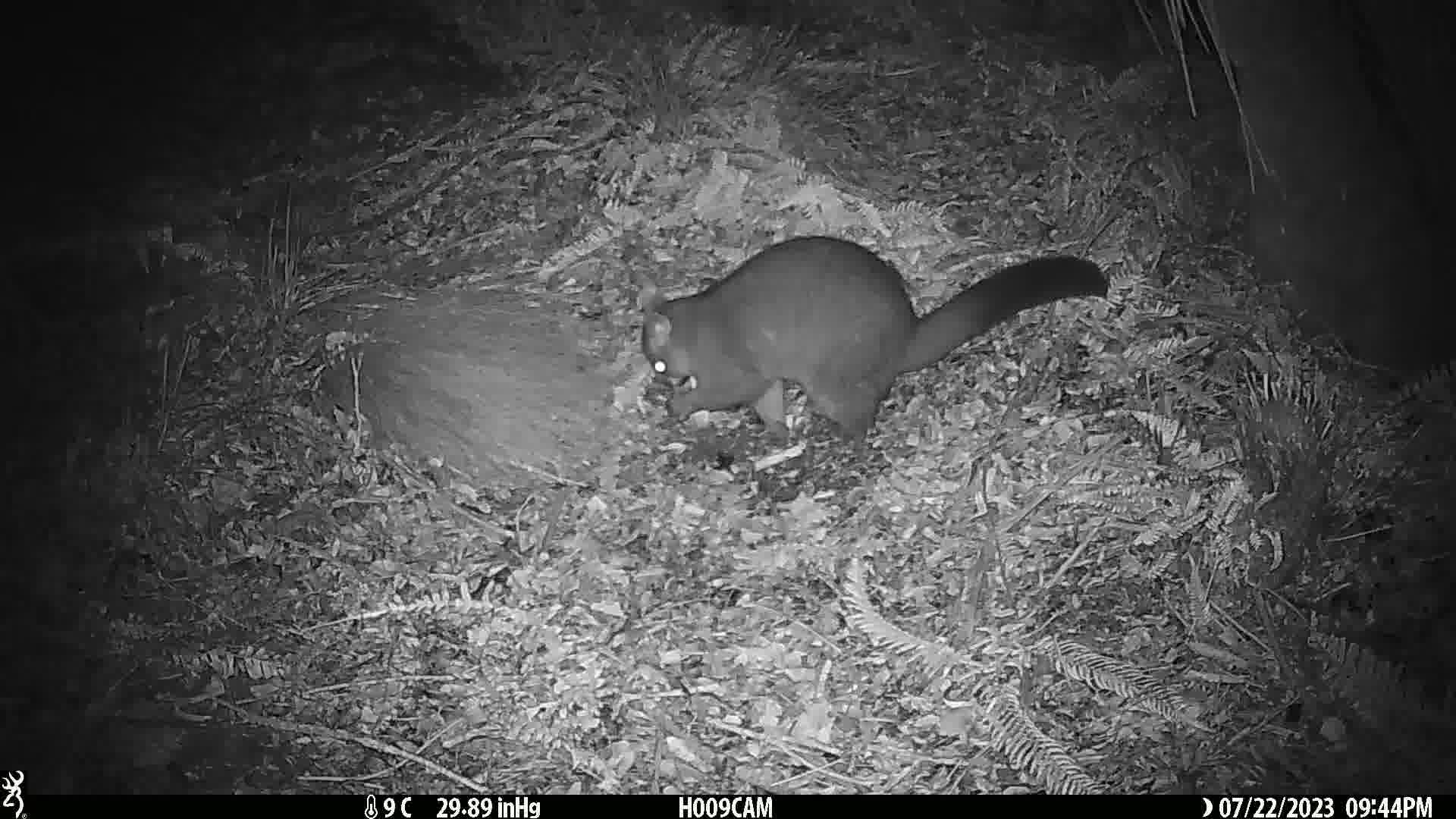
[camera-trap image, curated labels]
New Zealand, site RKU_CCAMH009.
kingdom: Animalia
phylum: Chordata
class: Mammalia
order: Diprotodontia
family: Phalangeridae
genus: Trichosurus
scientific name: Trichosurus vulpecula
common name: common brushtail possum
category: possum